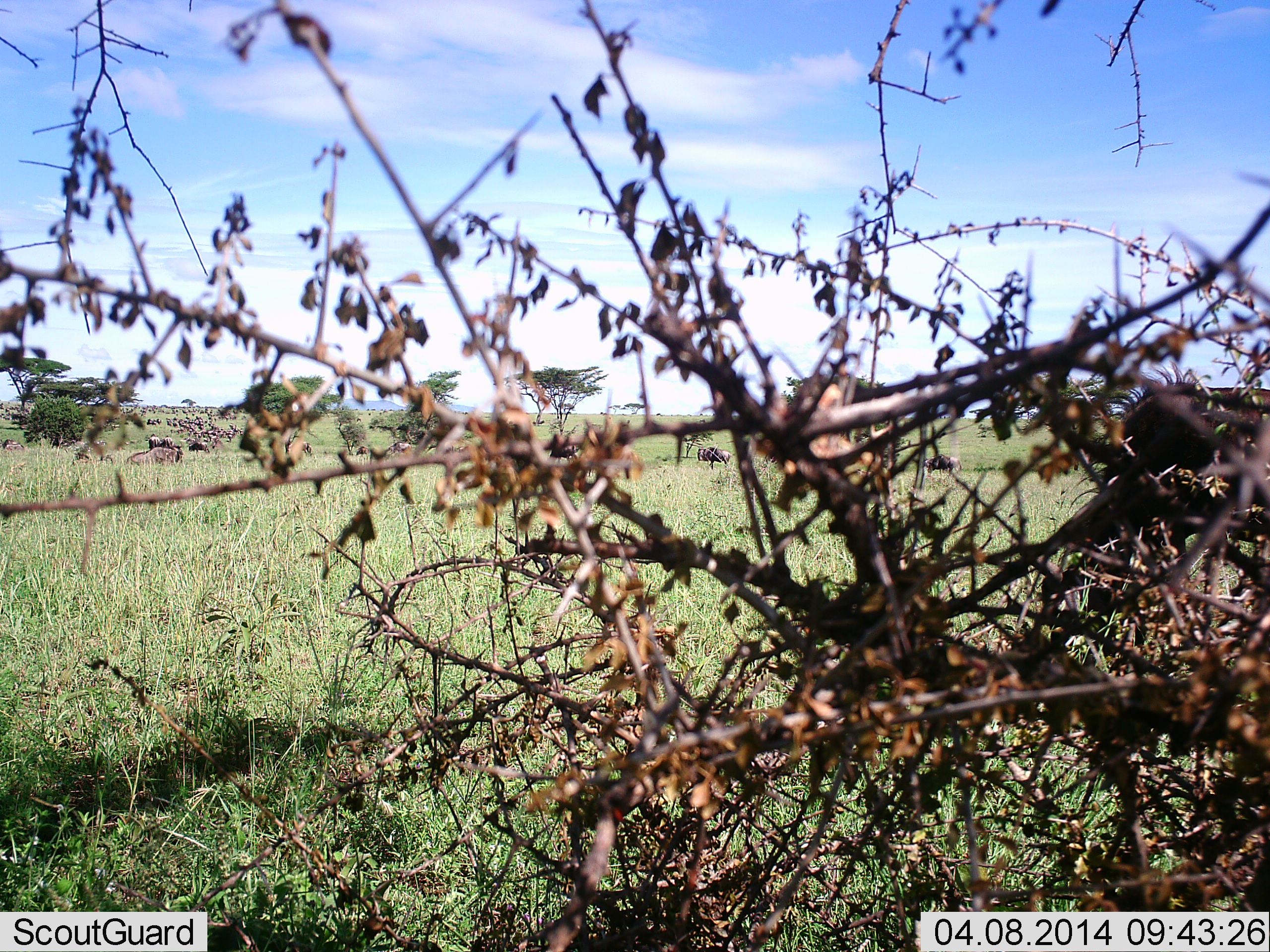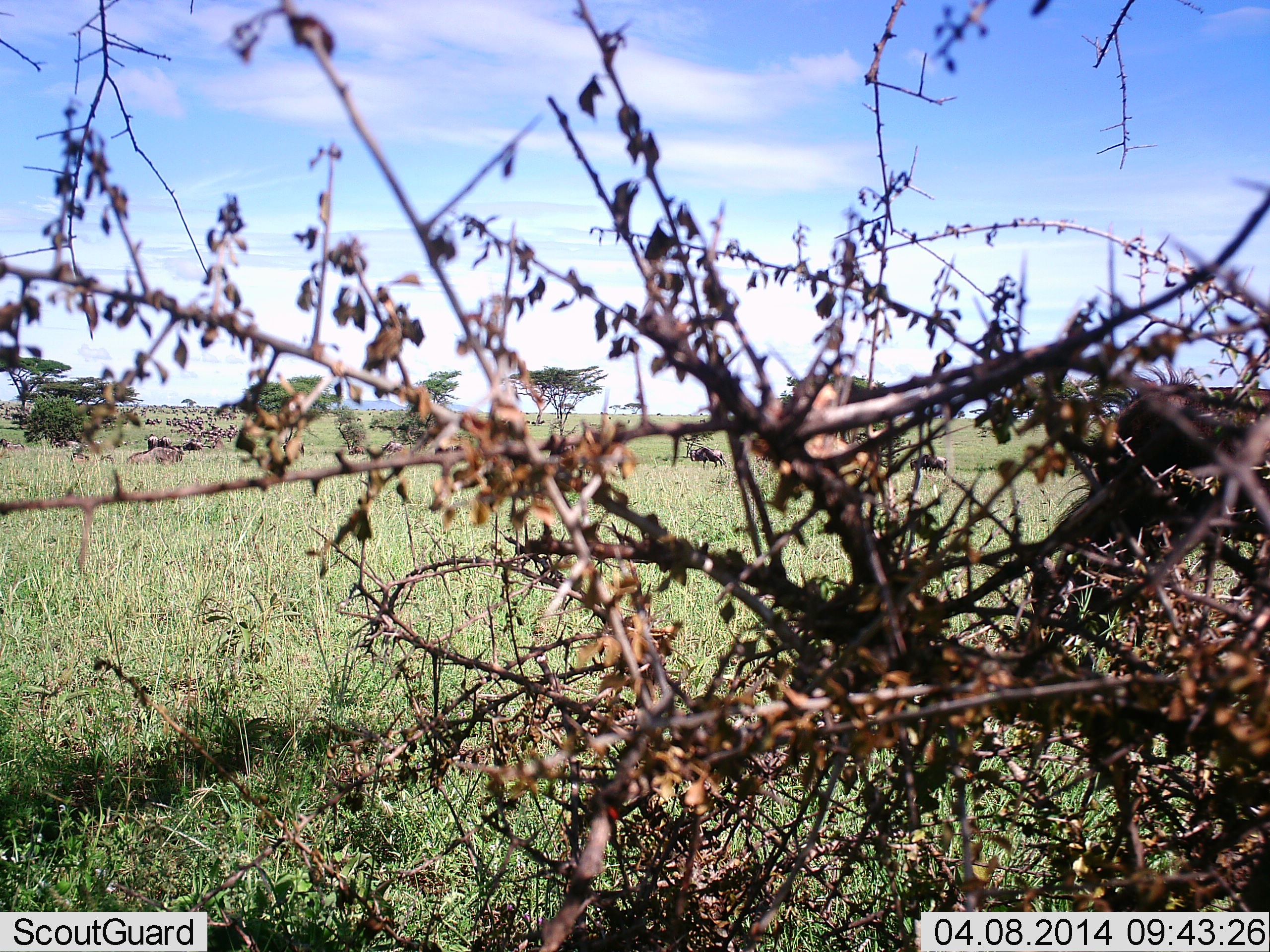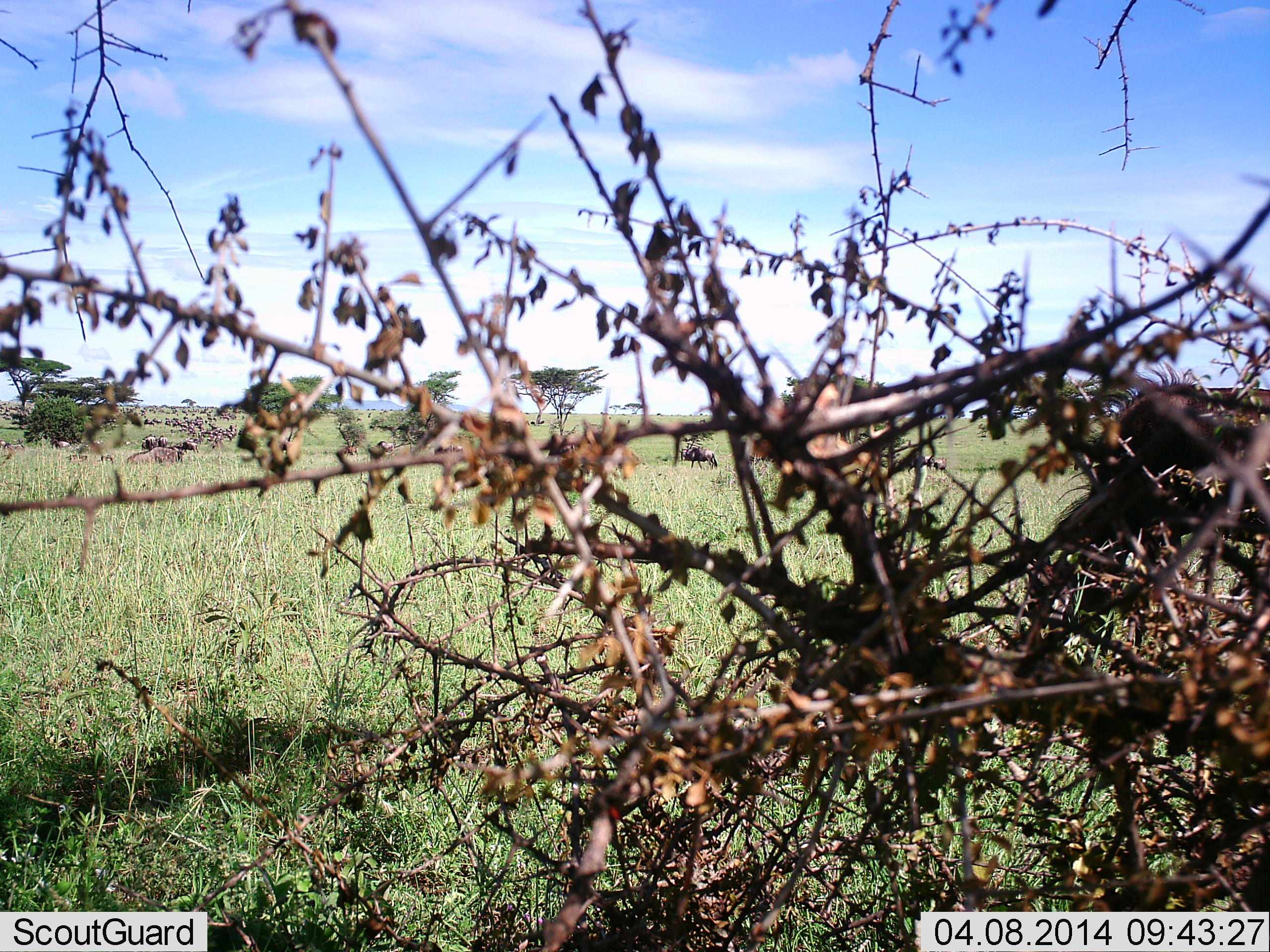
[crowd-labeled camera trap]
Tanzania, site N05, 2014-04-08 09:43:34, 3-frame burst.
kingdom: Animalia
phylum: Chordata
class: Mammalia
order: Artiodactyla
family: Bovidae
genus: Connochaetes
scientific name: Connochaetes taurinus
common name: blue wildebeest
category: wildebeest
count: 11-50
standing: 30%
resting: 20%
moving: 90%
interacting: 0%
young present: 0%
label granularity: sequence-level